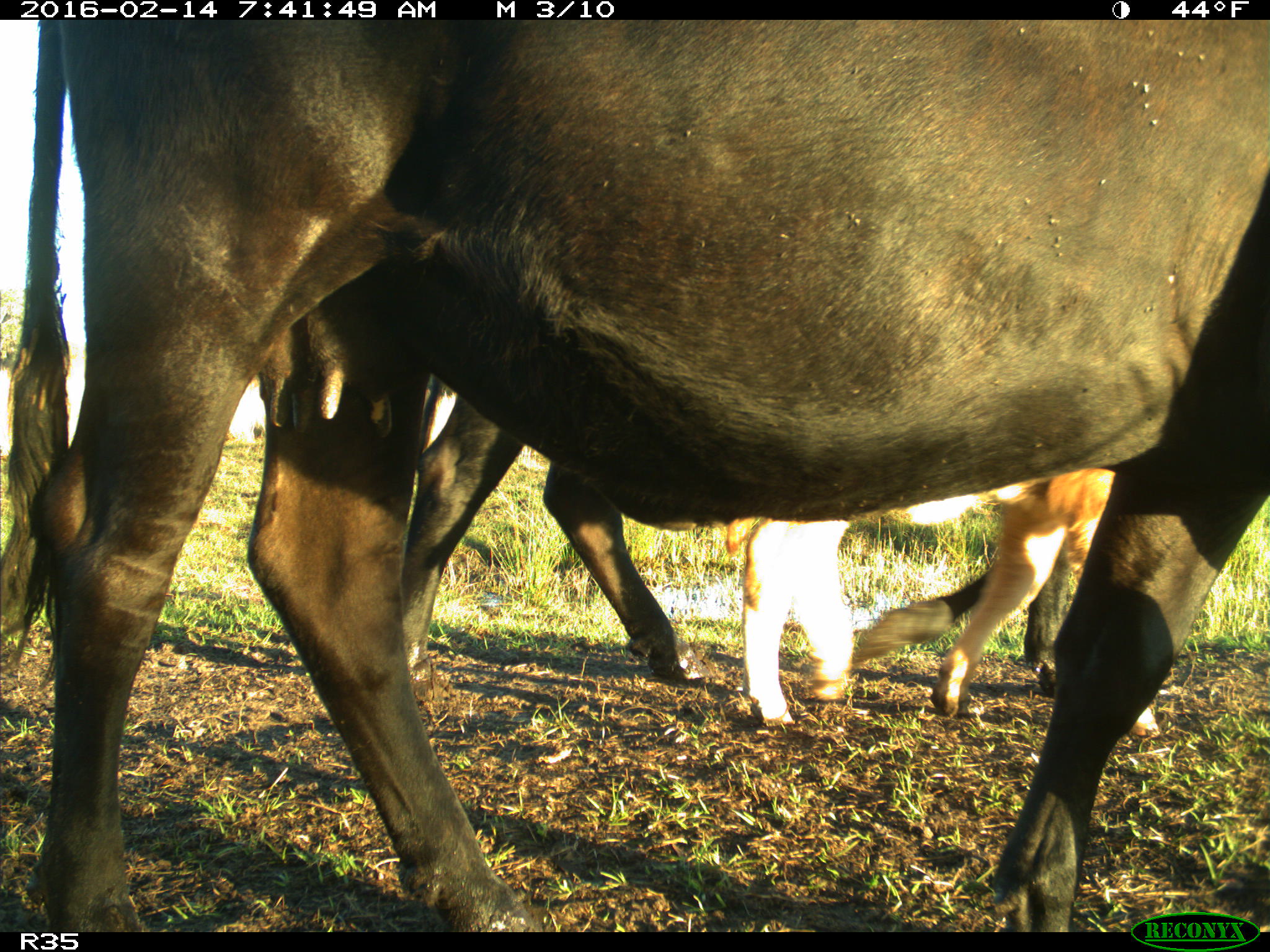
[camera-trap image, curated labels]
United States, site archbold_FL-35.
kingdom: Animalia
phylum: Chordata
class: Mammalia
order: Artiodactyla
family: Bovidae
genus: Bos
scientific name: Bos taurus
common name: domestic cow